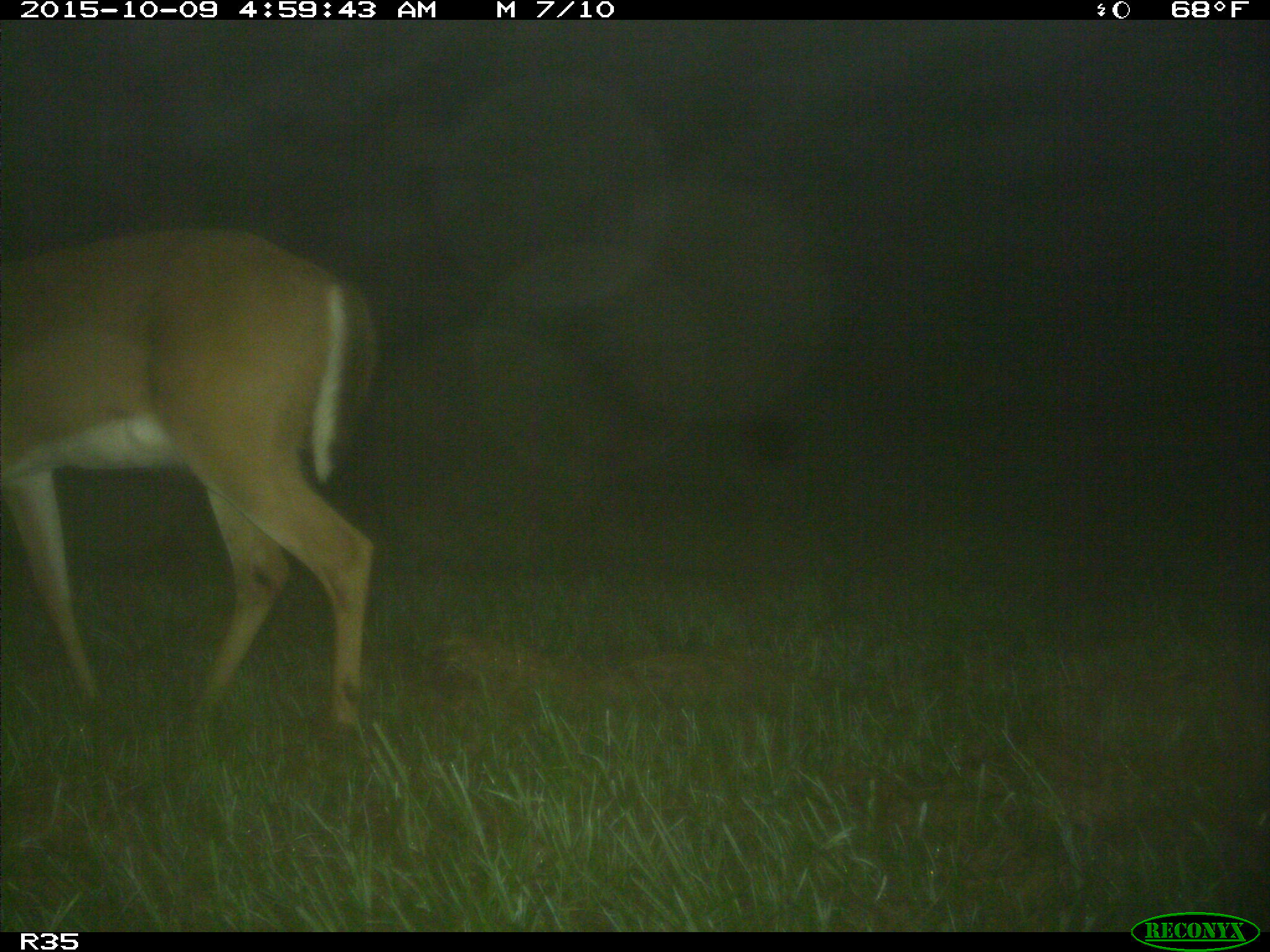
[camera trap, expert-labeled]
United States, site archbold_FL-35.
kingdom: Animalia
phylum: Chordata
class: Mammalia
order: Artiodactyla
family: Cervidae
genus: Odocoileus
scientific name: Odocoileus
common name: deer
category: unidentified deer